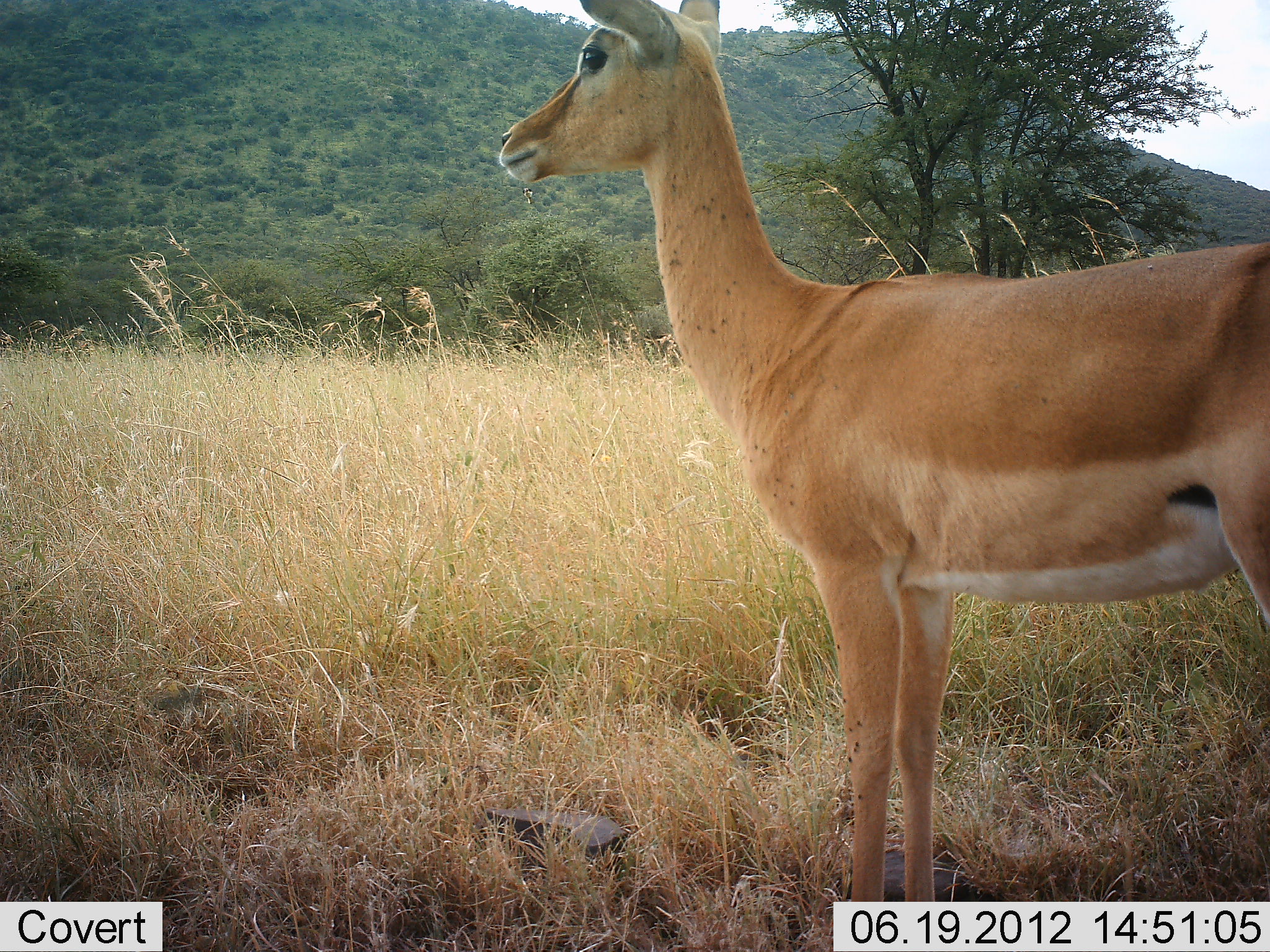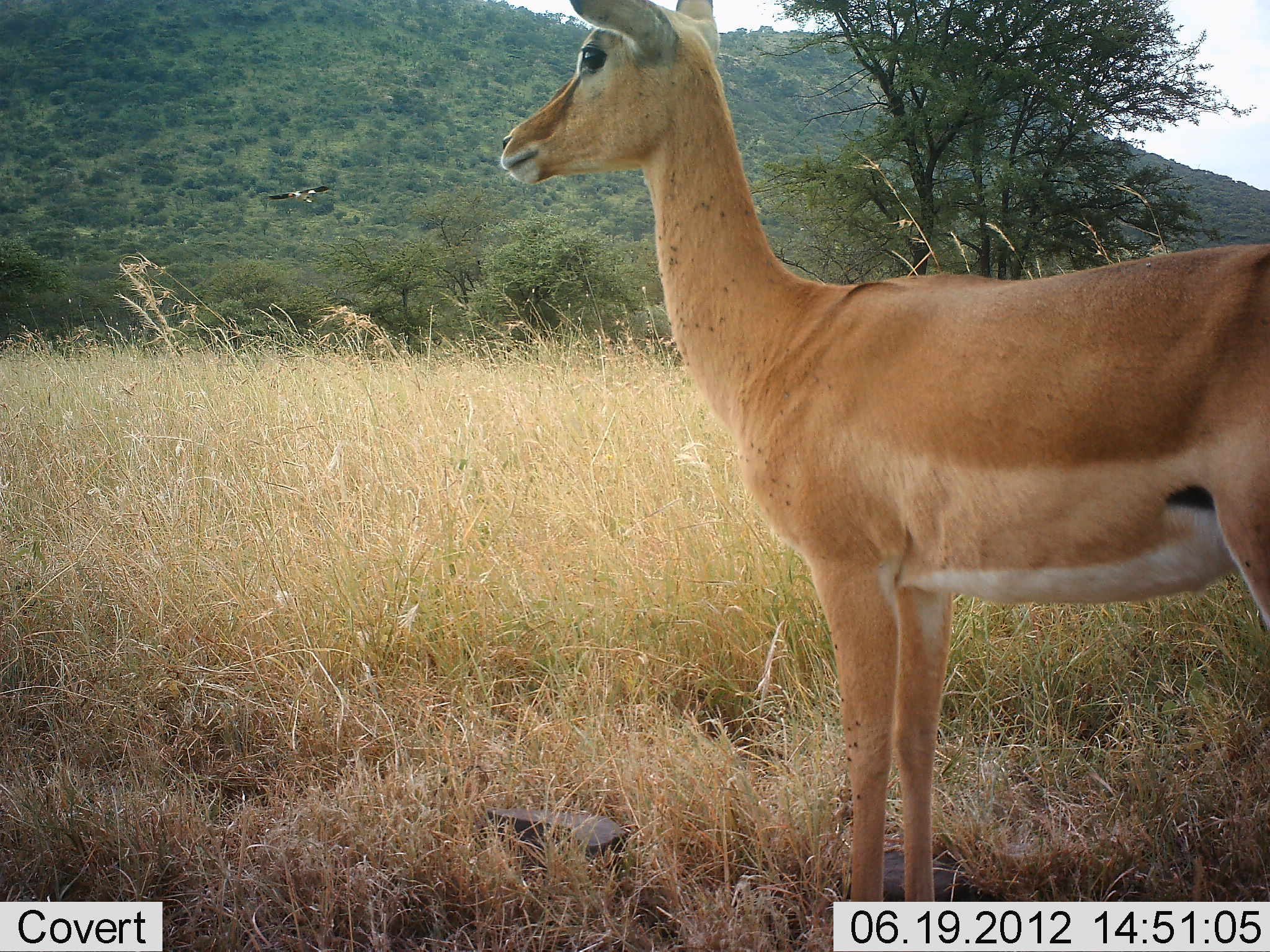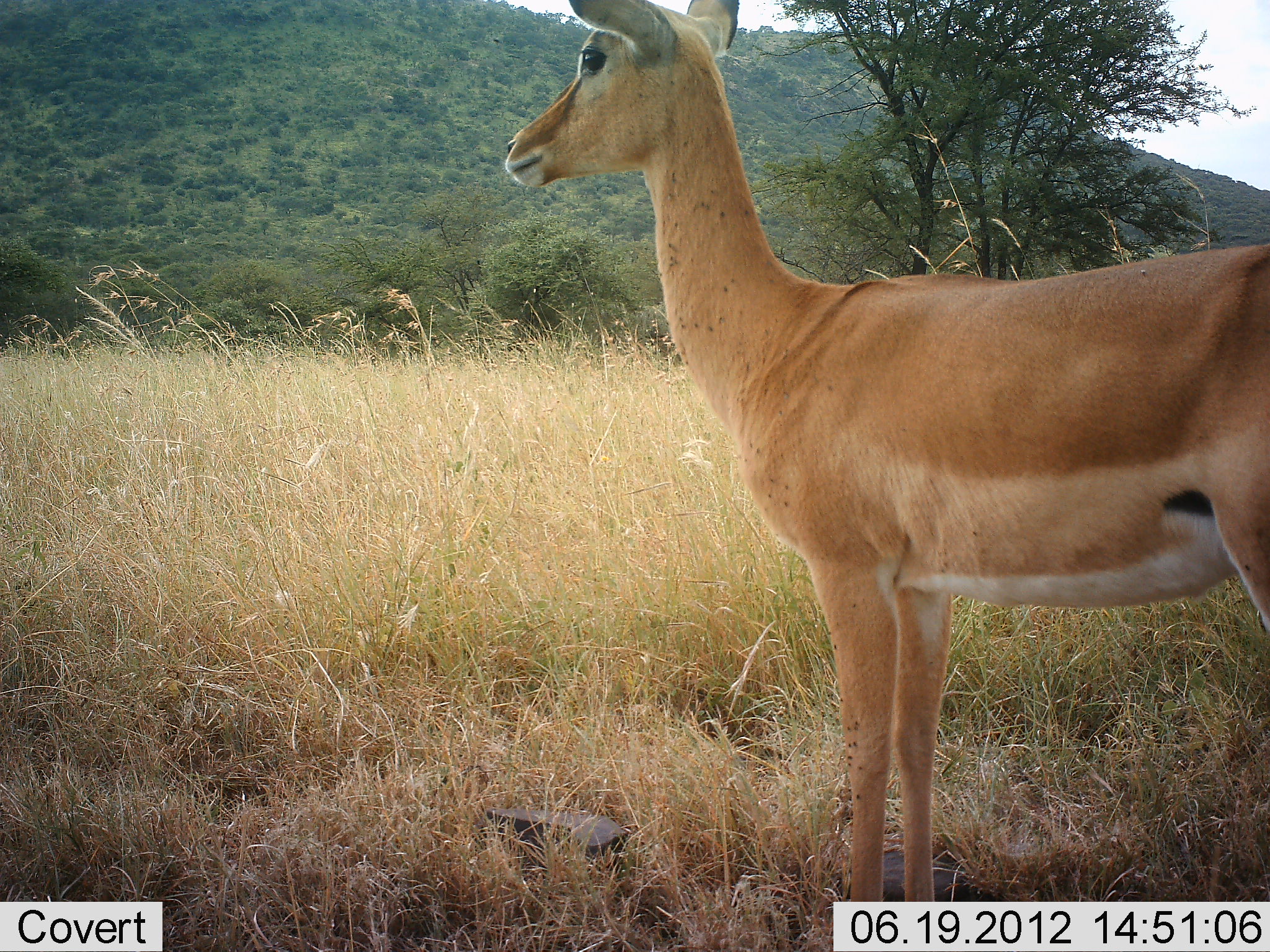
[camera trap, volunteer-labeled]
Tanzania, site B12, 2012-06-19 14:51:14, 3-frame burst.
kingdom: Animalia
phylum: Chordata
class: Mammalia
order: Artiodactyla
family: Bovidae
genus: Aepyceros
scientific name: Aepyceros melampus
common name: impala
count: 1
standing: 100%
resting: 0%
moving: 0%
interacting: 0%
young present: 0%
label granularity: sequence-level